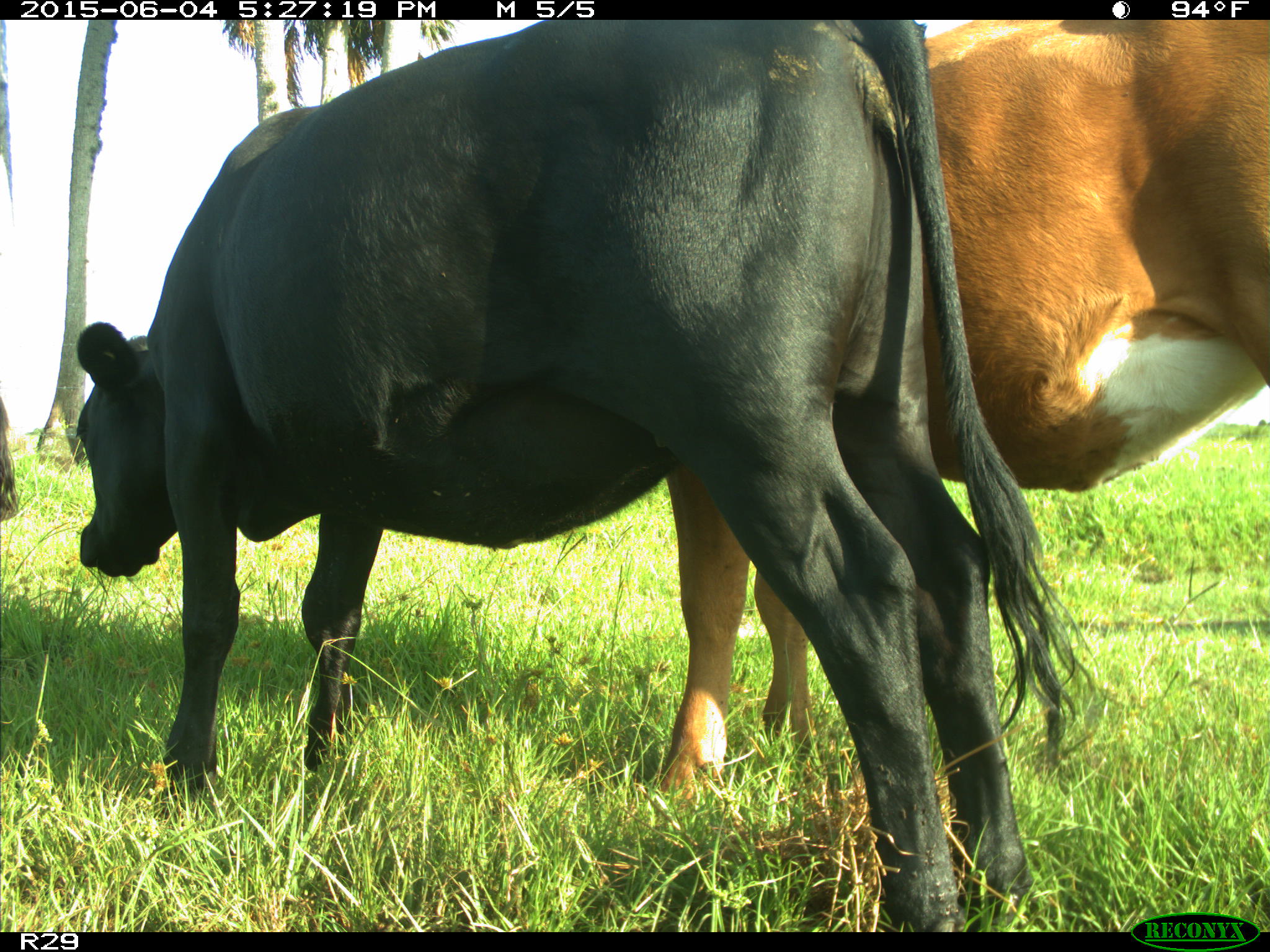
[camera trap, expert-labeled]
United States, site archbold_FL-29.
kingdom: Animalia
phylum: Chordata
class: Mammalia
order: Artiodactyla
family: Bovidae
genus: Bos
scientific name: Bos taurus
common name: domestic cow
Bos taurus (domestic cow).